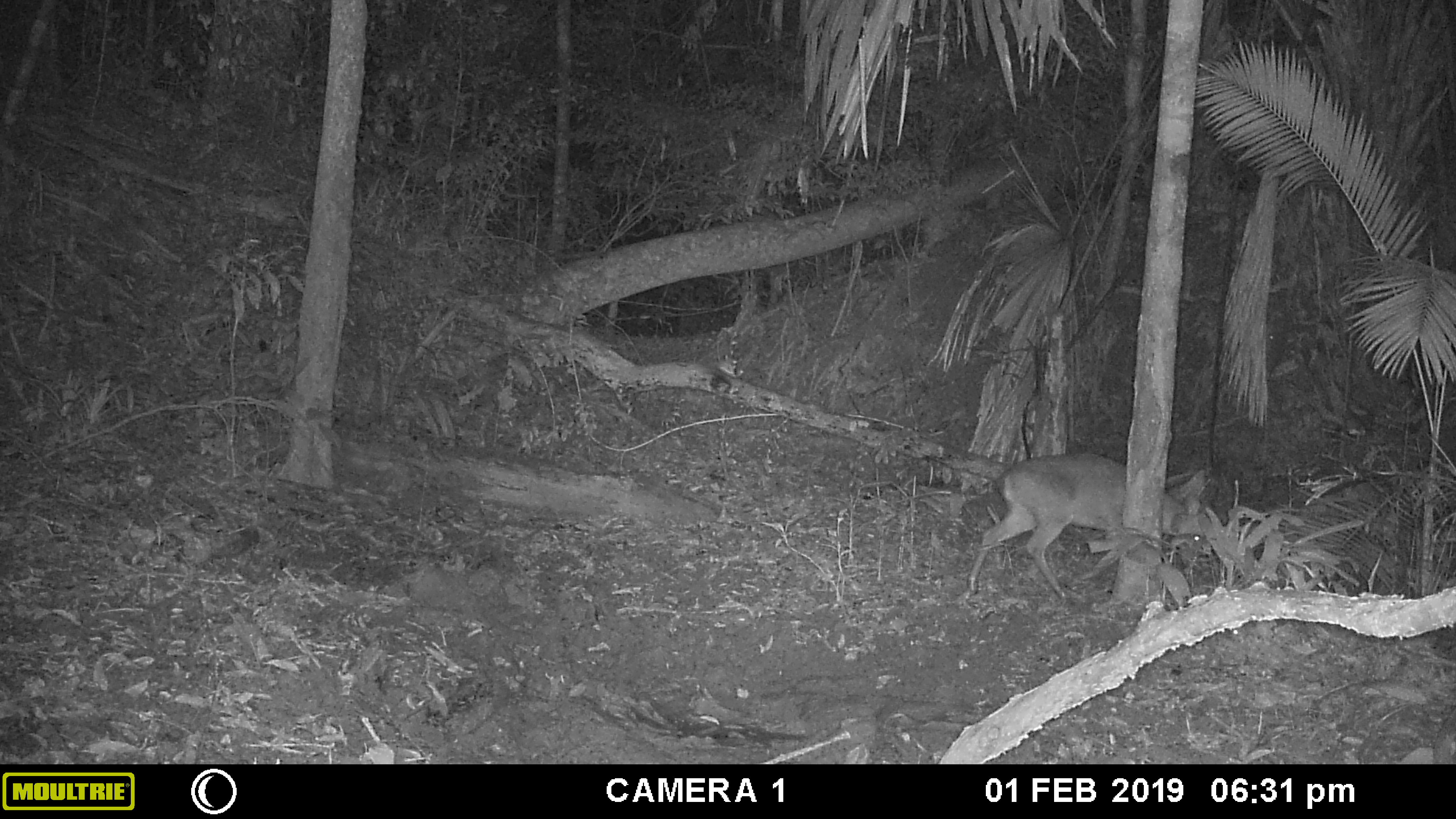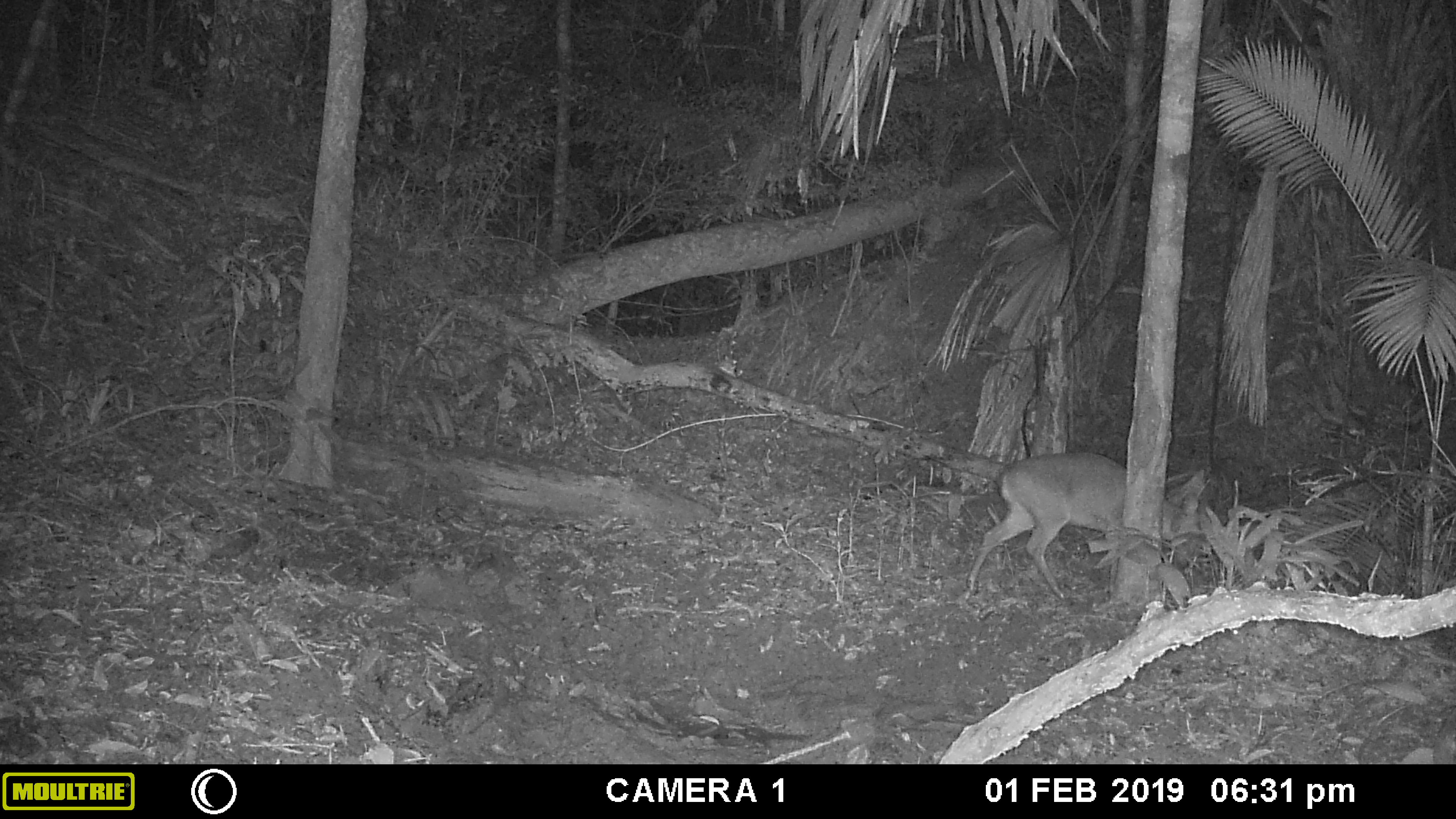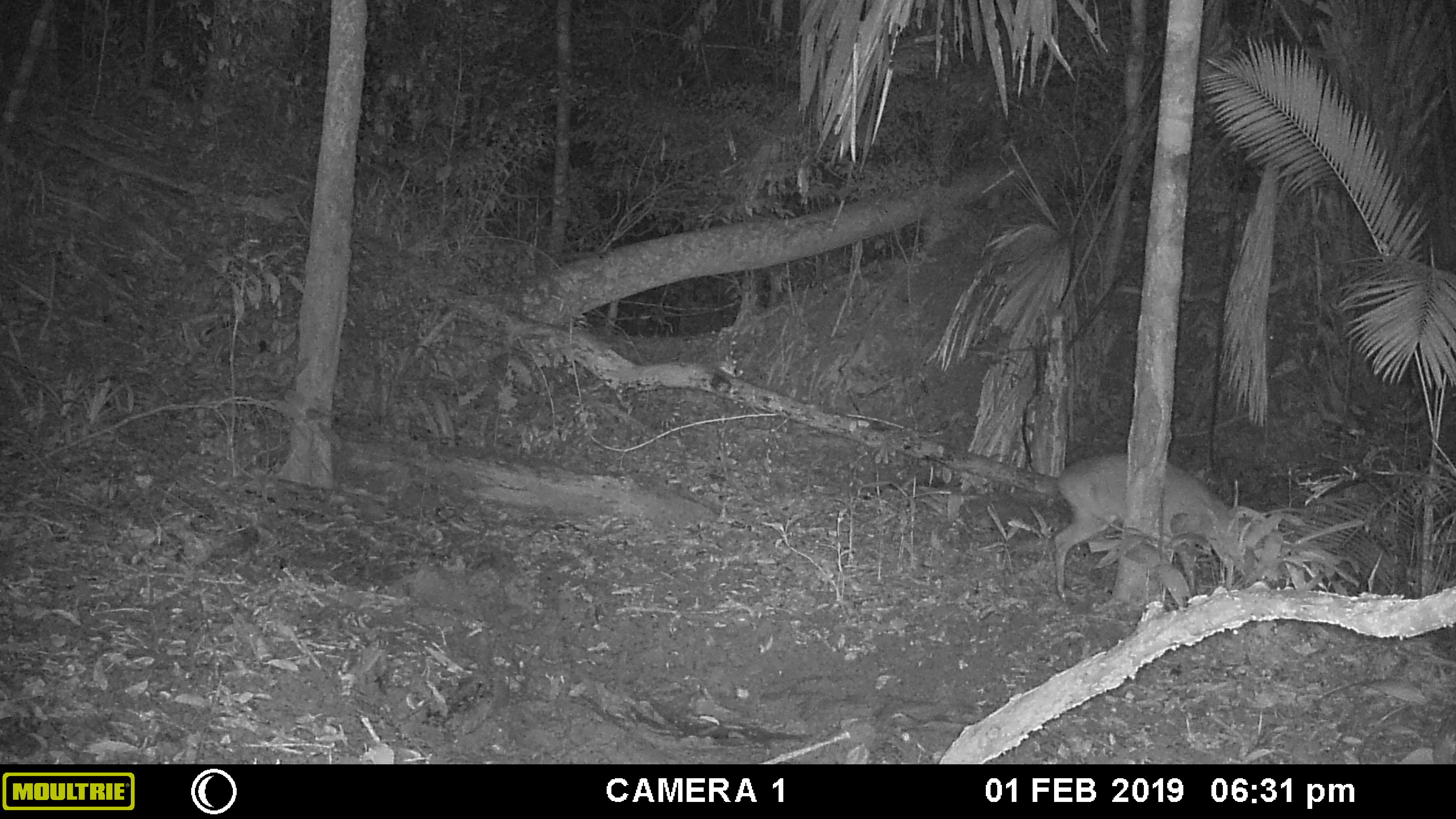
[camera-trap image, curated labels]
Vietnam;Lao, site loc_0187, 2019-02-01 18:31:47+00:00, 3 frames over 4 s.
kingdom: Animalia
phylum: Chordata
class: Mammalia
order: Artiodactyla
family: Cervidae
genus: Muntiacus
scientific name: Muntiacus vuquangensis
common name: large-antlered muntjac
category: large antlered muntjac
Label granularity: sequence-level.